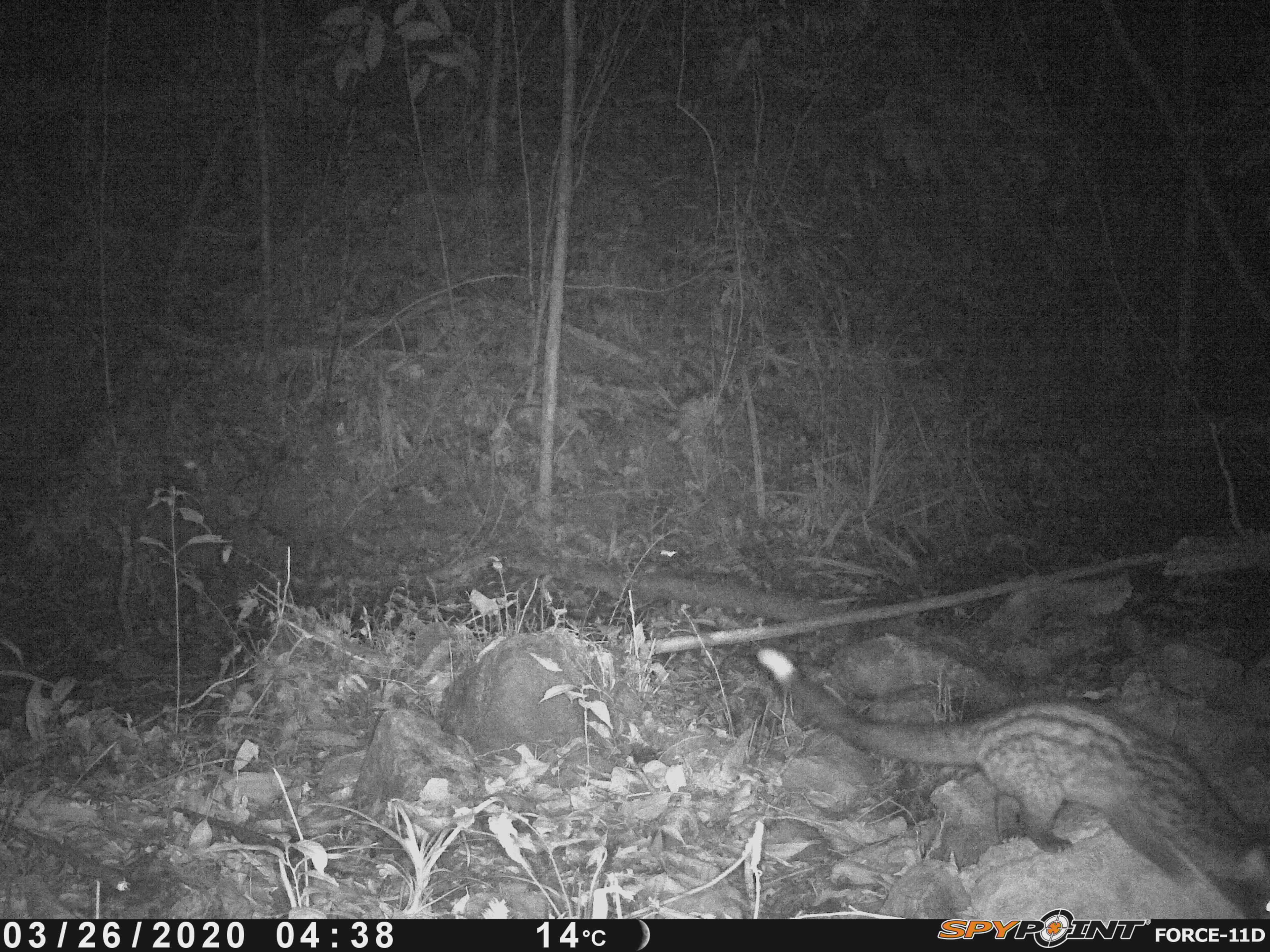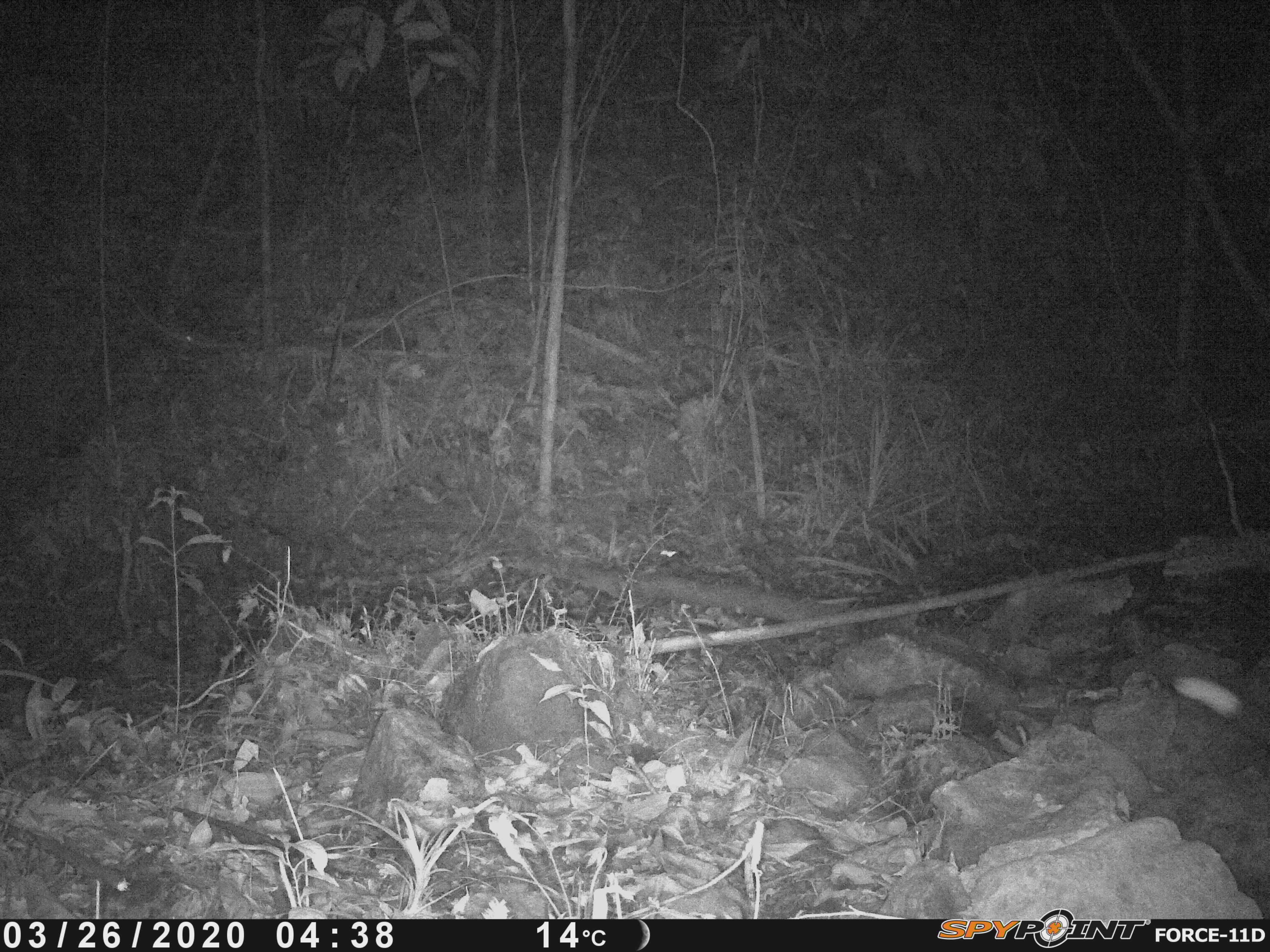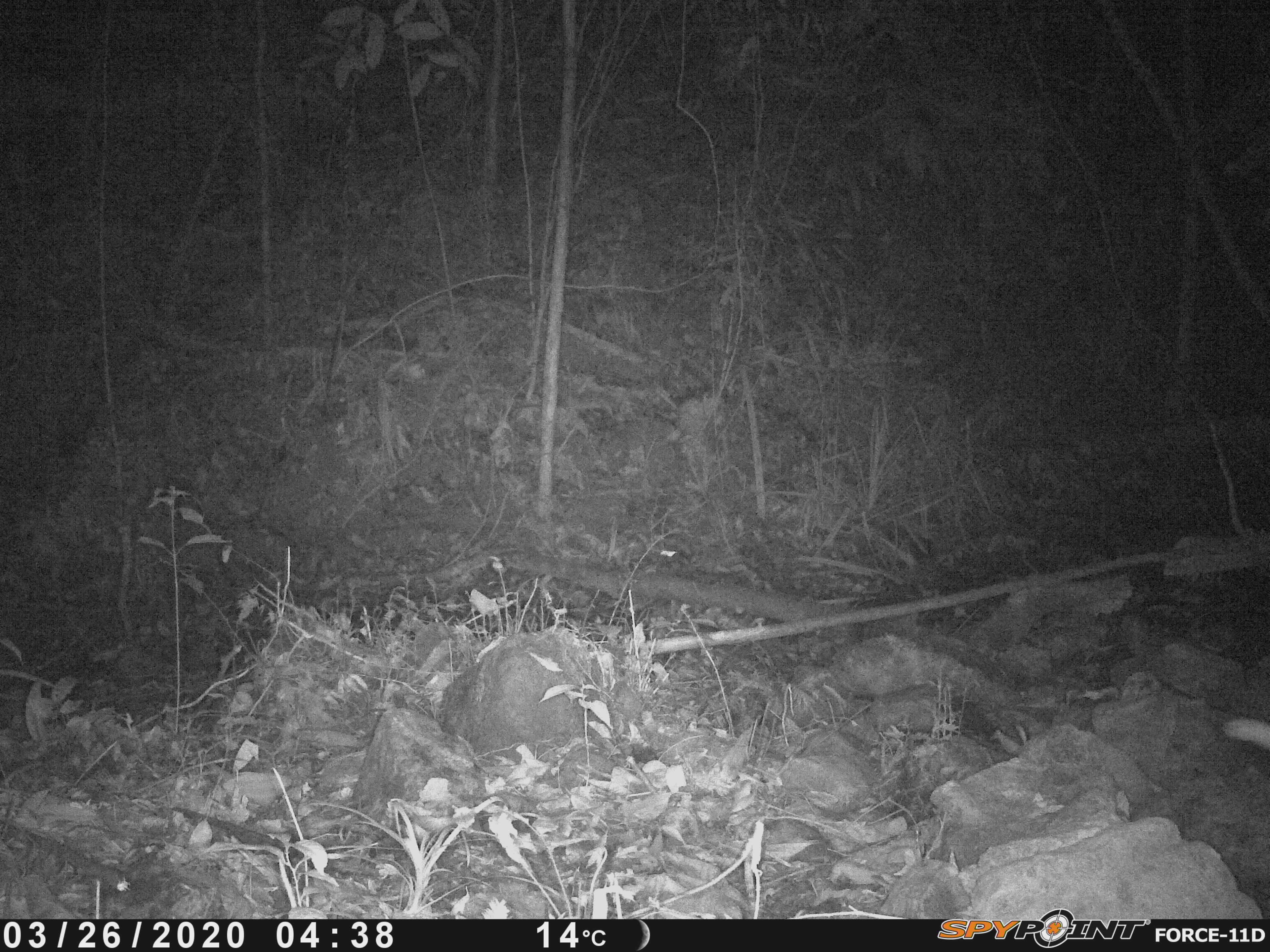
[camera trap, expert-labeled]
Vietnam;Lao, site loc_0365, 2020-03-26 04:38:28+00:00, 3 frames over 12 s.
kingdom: Animalia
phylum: Chordata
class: Mammalia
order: Carnivora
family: Viverridae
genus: Paradoxurus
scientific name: Paradoxurus hermaphroditus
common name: common palm civet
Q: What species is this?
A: Common palm civet (Paradoxurus hermaphroditus).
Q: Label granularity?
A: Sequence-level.